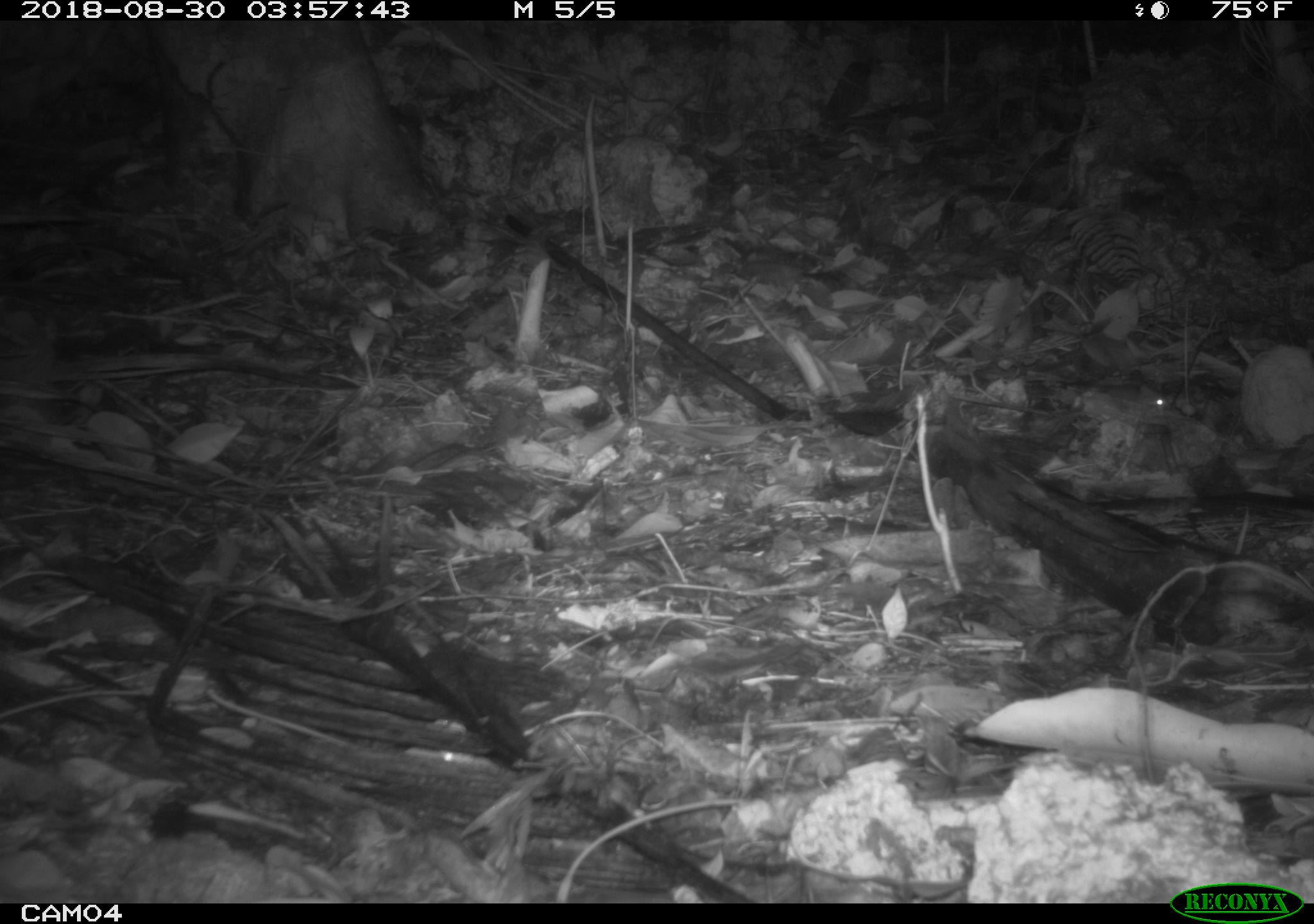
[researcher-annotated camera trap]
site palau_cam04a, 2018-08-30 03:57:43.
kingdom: Animalia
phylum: Chordata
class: Mammalia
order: Rodentia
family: Muridae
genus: Rattus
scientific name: Rattus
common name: rat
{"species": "rat (Rattus)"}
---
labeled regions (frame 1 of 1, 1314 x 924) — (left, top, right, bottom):
rat: (1065, 379, 1174, 423)